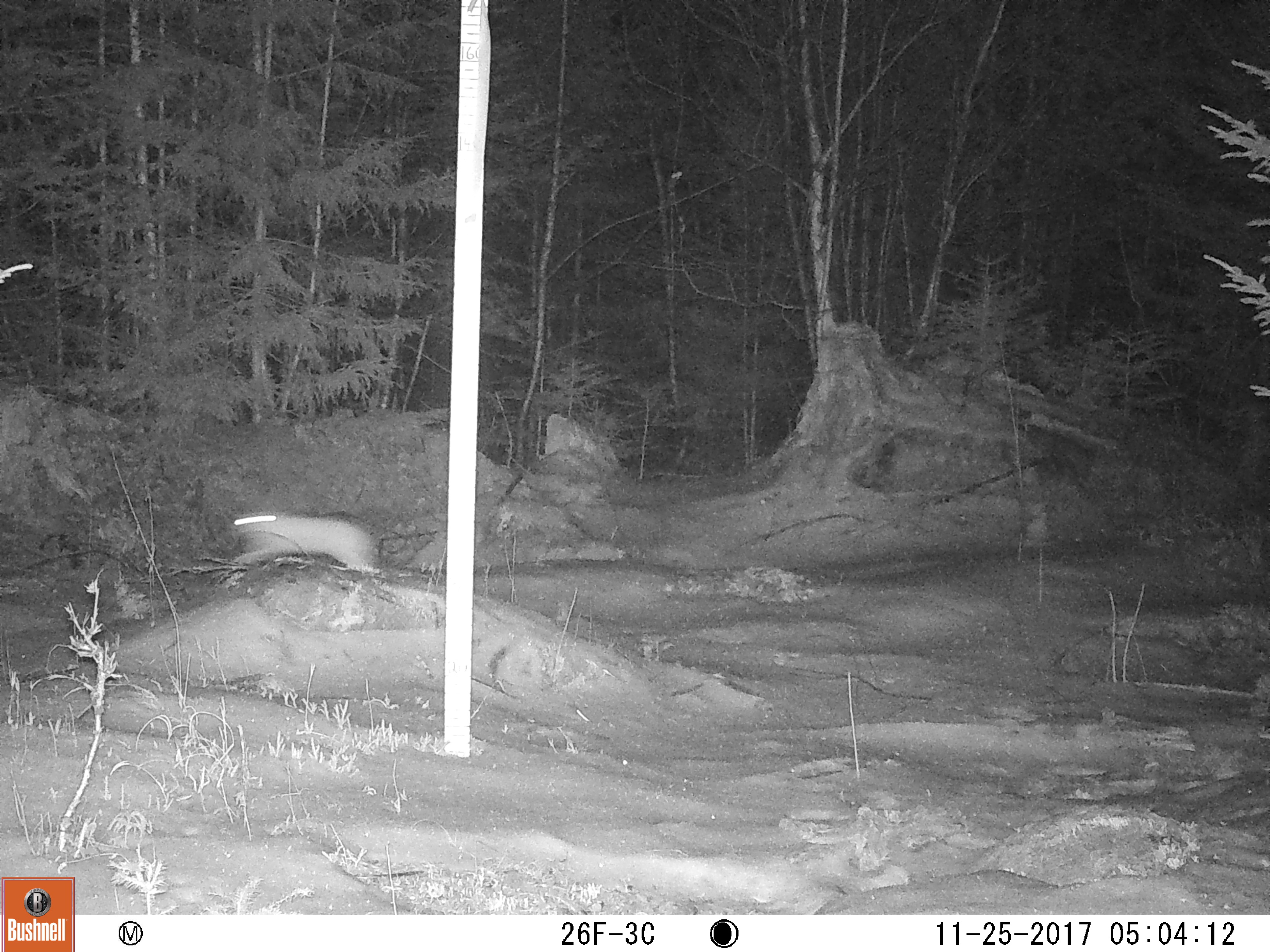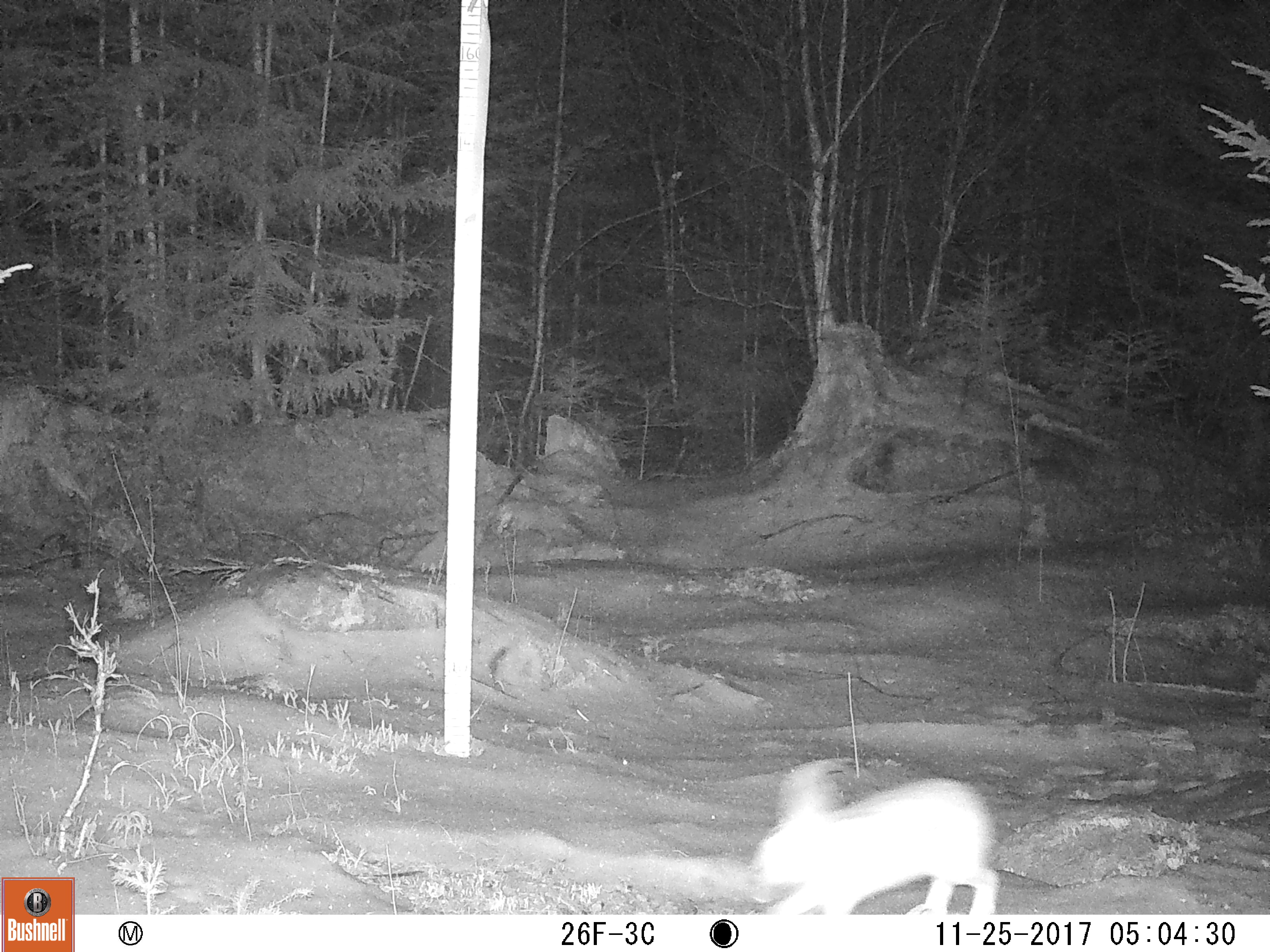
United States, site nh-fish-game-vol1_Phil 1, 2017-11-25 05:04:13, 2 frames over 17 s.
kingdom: Animalia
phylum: Chordata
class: Mammalia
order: Lagomorpha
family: Leporidae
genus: Lepus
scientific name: Lepus americanus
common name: snowshoe hare